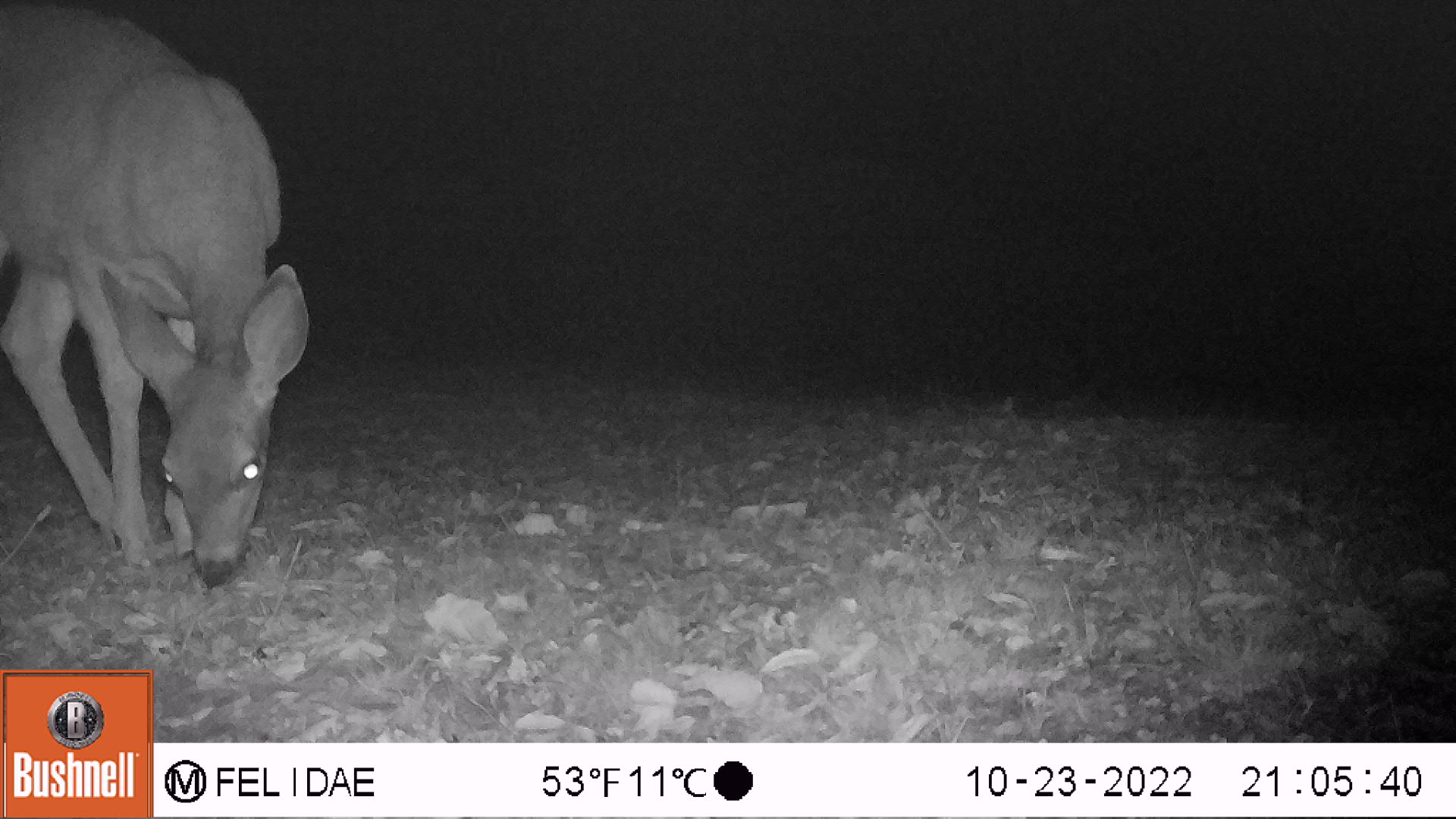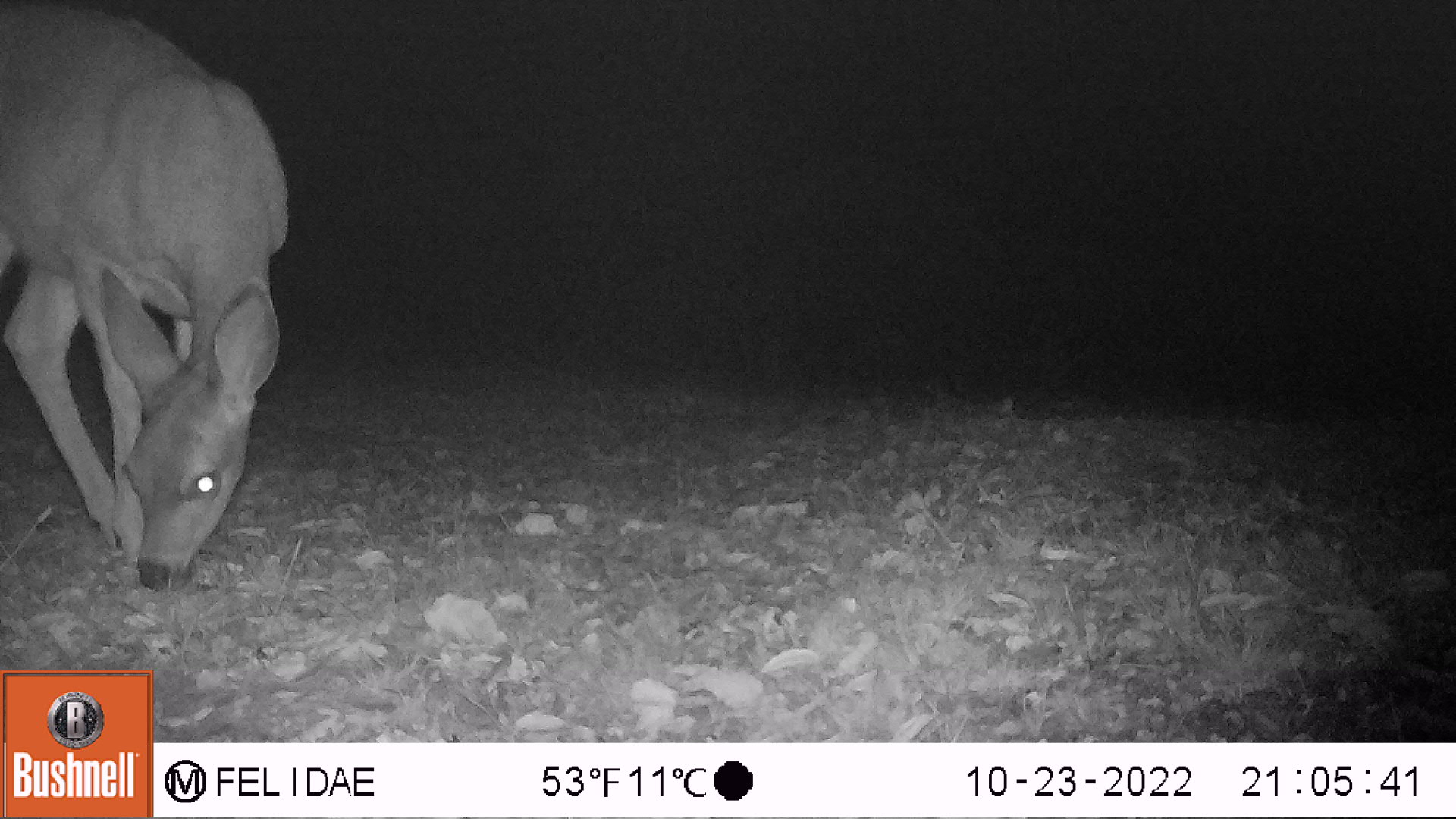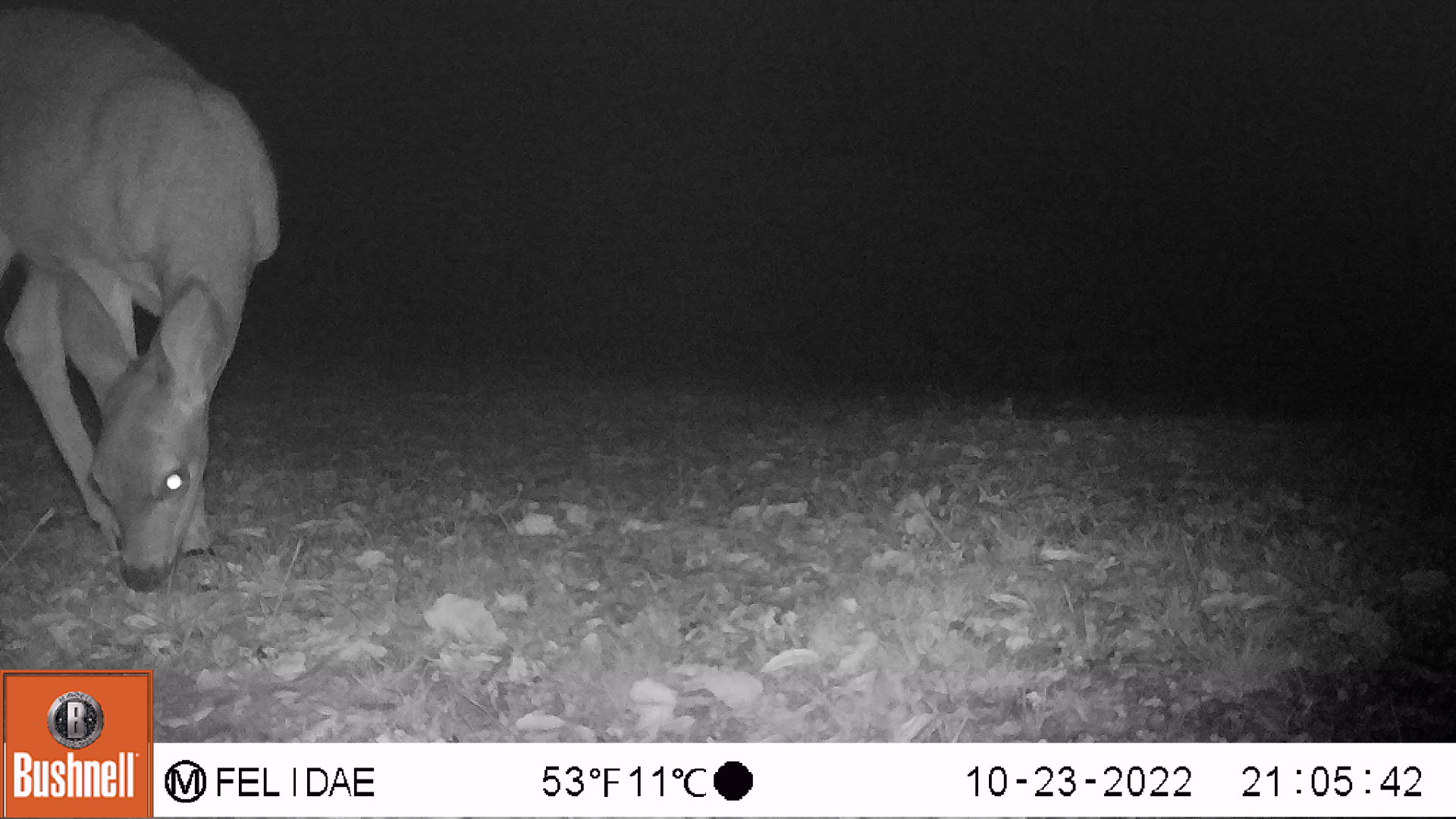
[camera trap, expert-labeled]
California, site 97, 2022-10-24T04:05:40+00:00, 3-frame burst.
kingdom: Animalia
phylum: Chordata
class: Mammalia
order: Artiodactyla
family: Cervidae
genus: Odocoileus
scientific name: Odocoileus hemionus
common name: mule deer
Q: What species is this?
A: Mule deer (Odocoileus hemionus).